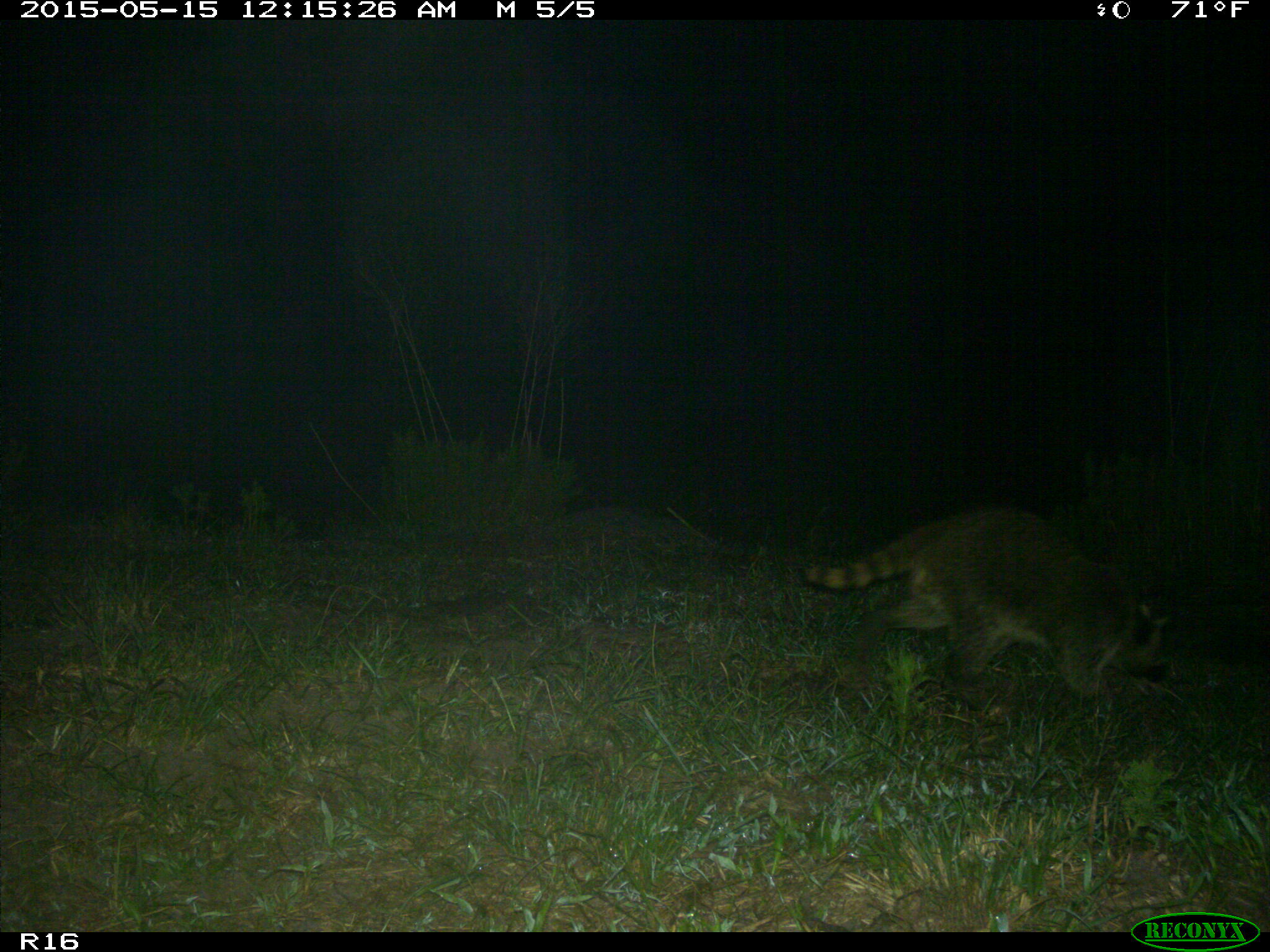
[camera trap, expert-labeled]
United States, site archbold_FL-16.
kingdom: Animalia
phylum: Chordata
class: Mammalia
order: Carnivora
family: Procyonidae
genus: Procyon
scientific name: Procyon lotor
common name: common raccoon